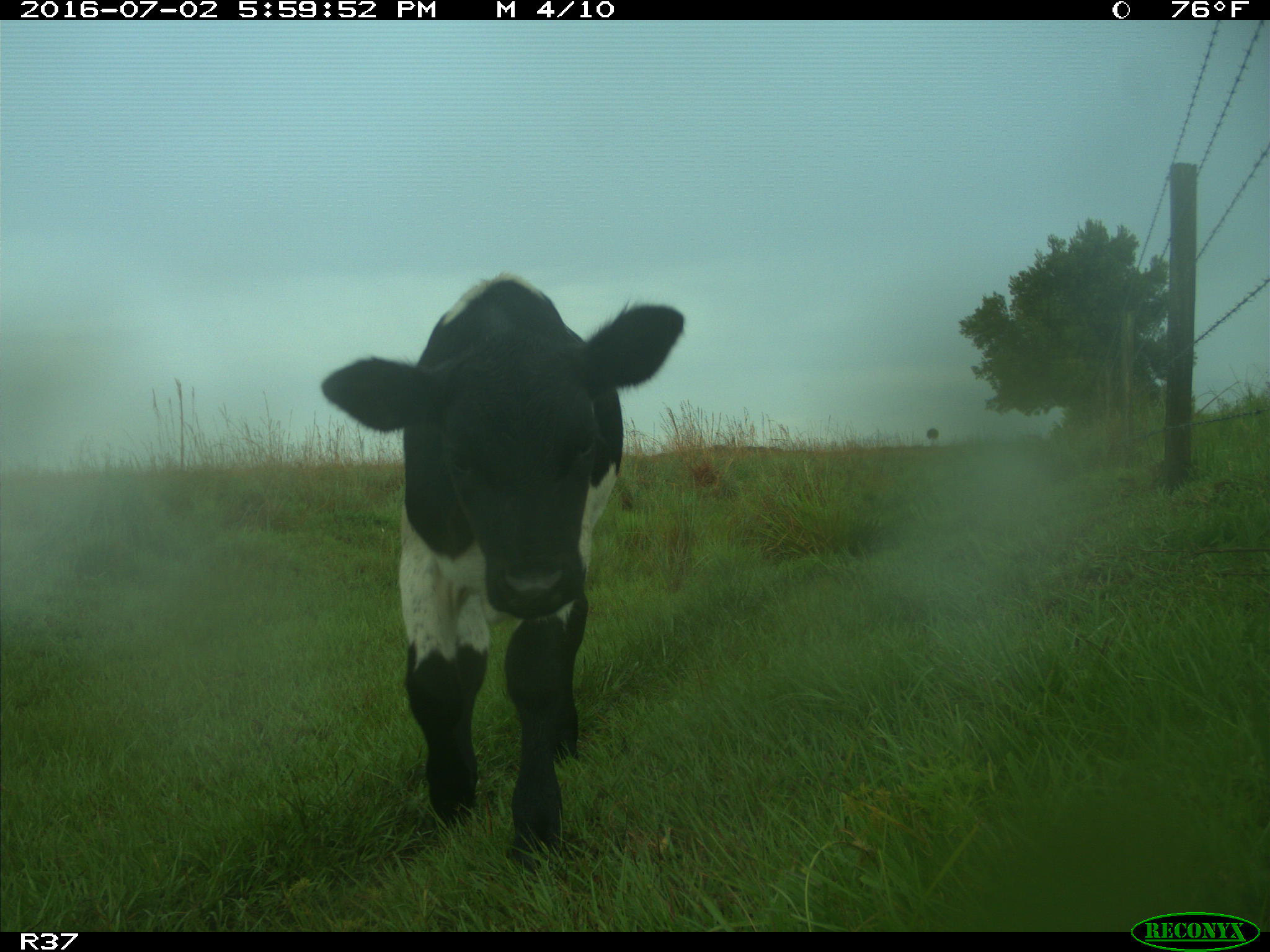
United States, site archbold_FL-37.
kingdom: Animalia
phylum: Chordata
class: Mammalia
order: Artiodactyla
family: Bovidae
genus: Bos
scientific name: Bos taurus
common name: domestic cow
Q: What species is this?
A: Bos taurus (domestic cow).